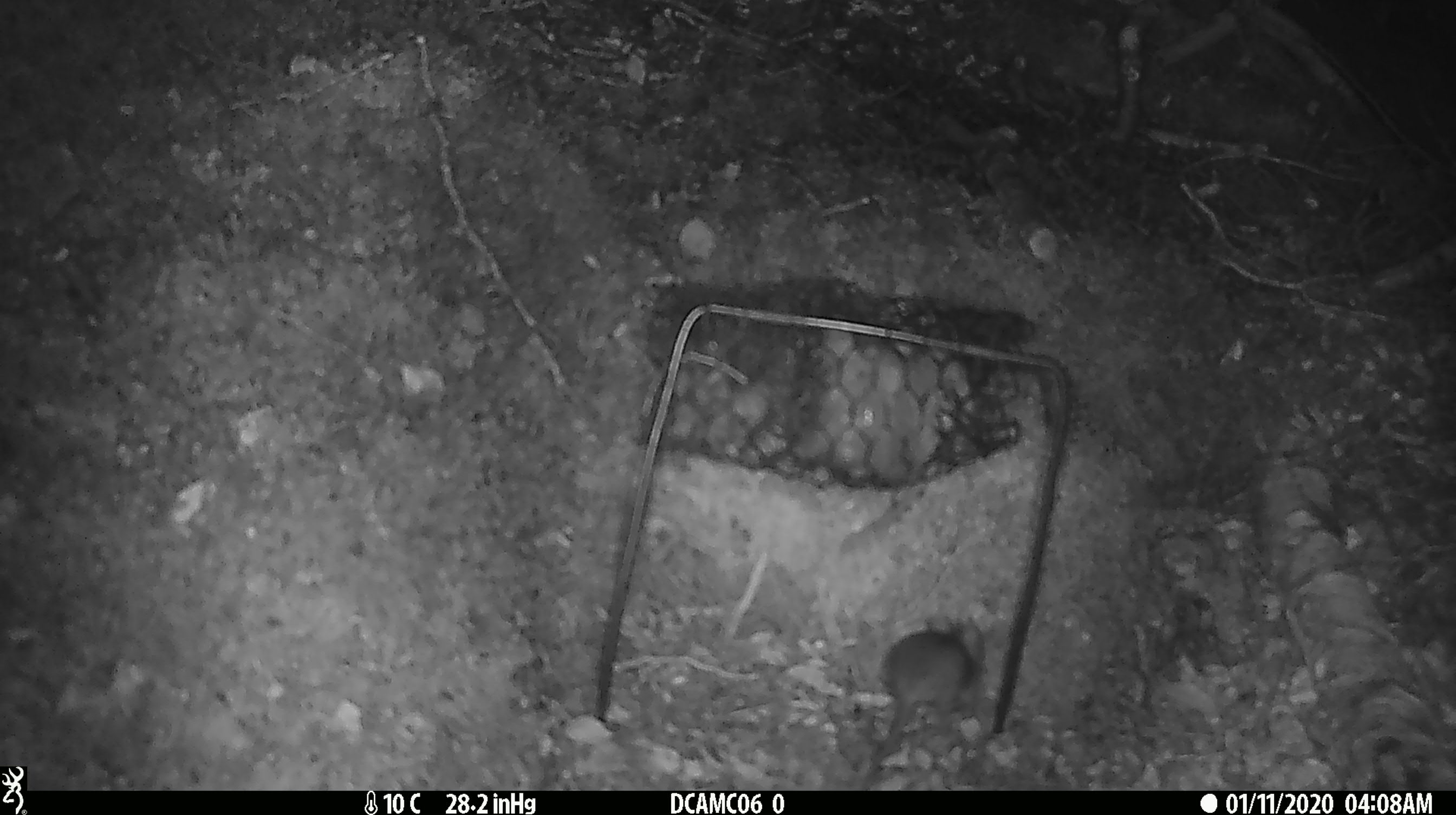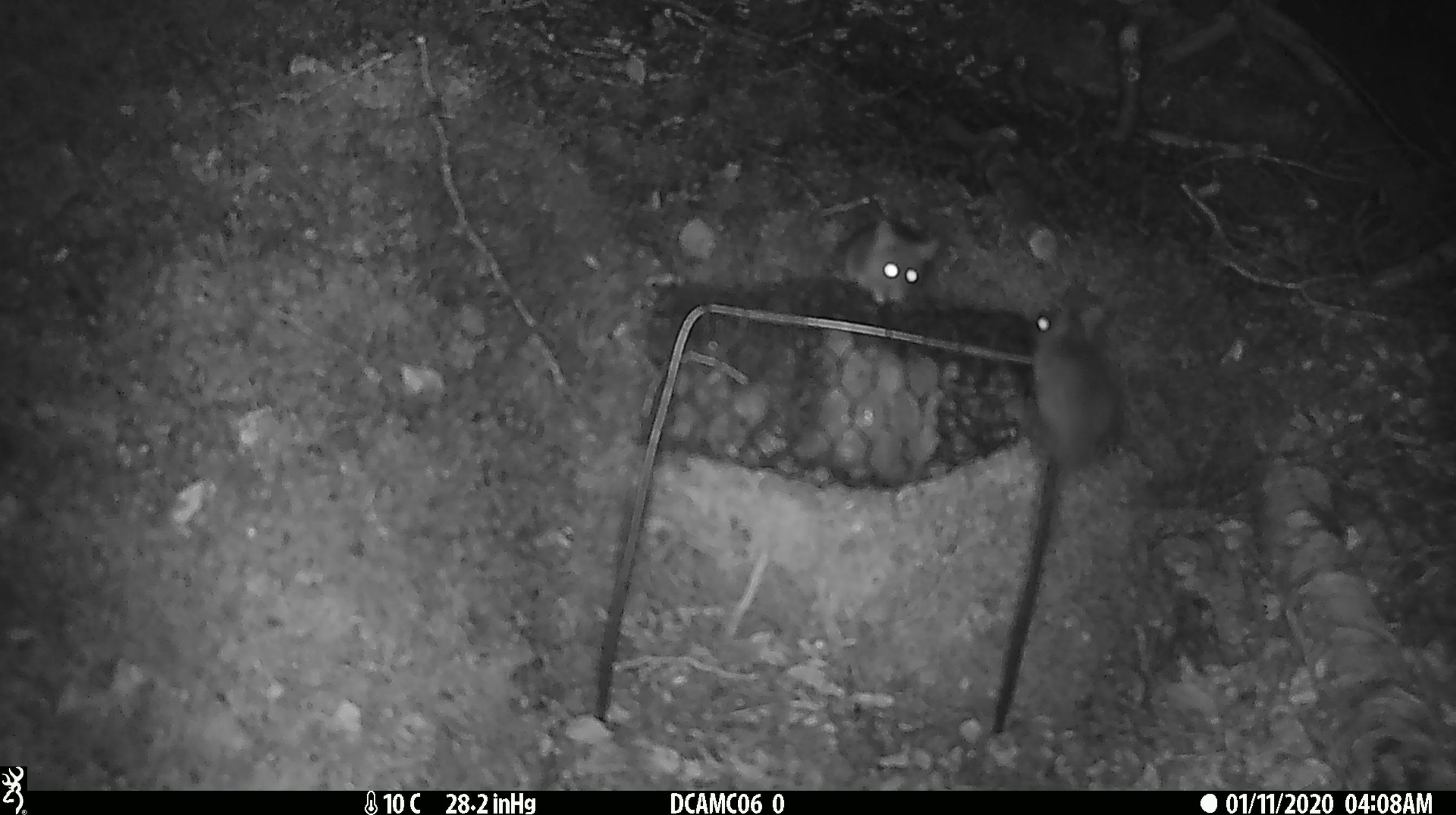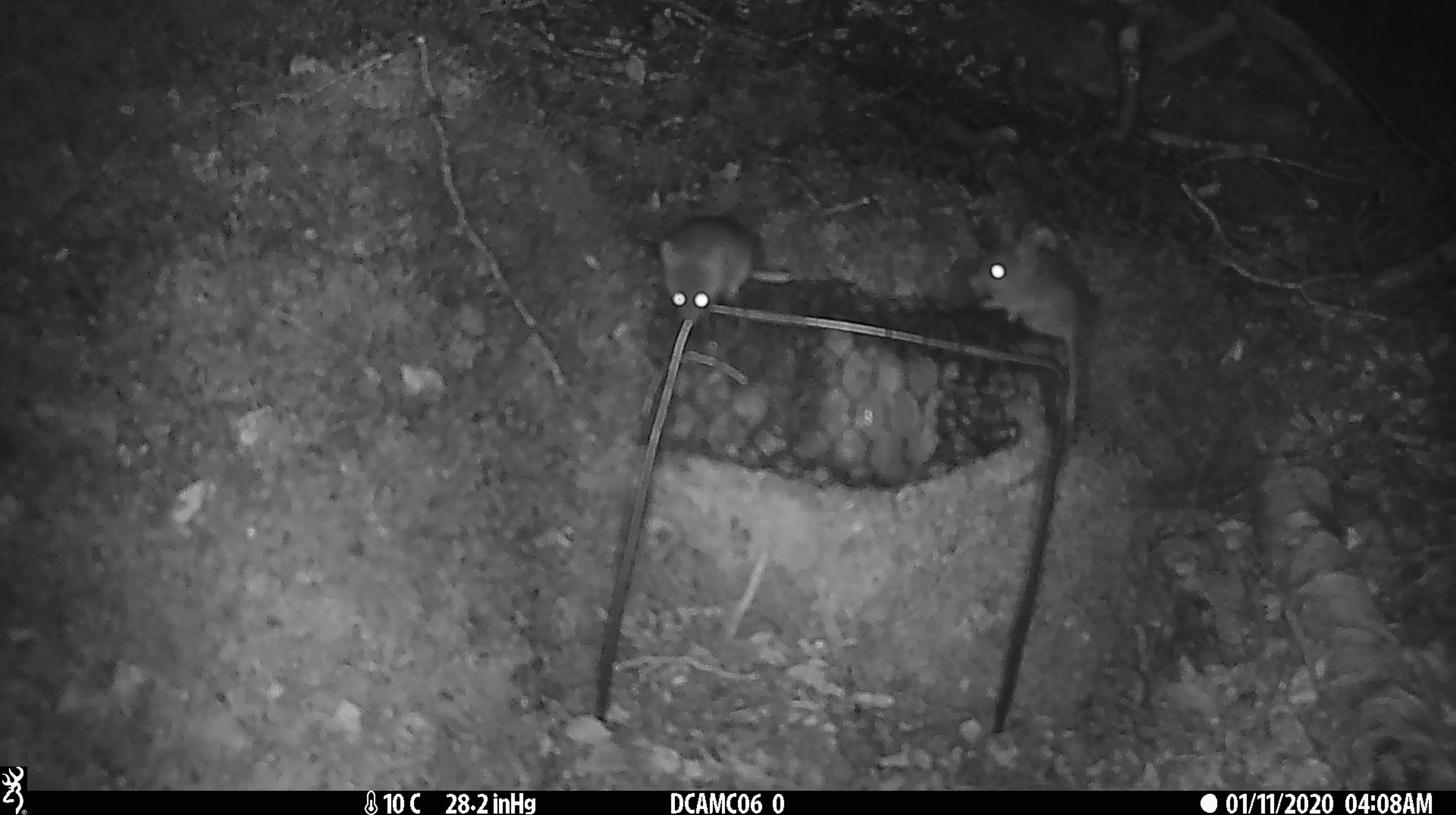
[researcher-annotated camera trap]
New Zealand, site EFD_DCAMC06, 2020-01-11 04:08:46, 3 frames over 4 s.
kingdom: Animalia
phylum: Chordata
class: Mammalia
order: Rodentia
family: Muridae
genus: Mus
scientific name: Mus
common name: mouse